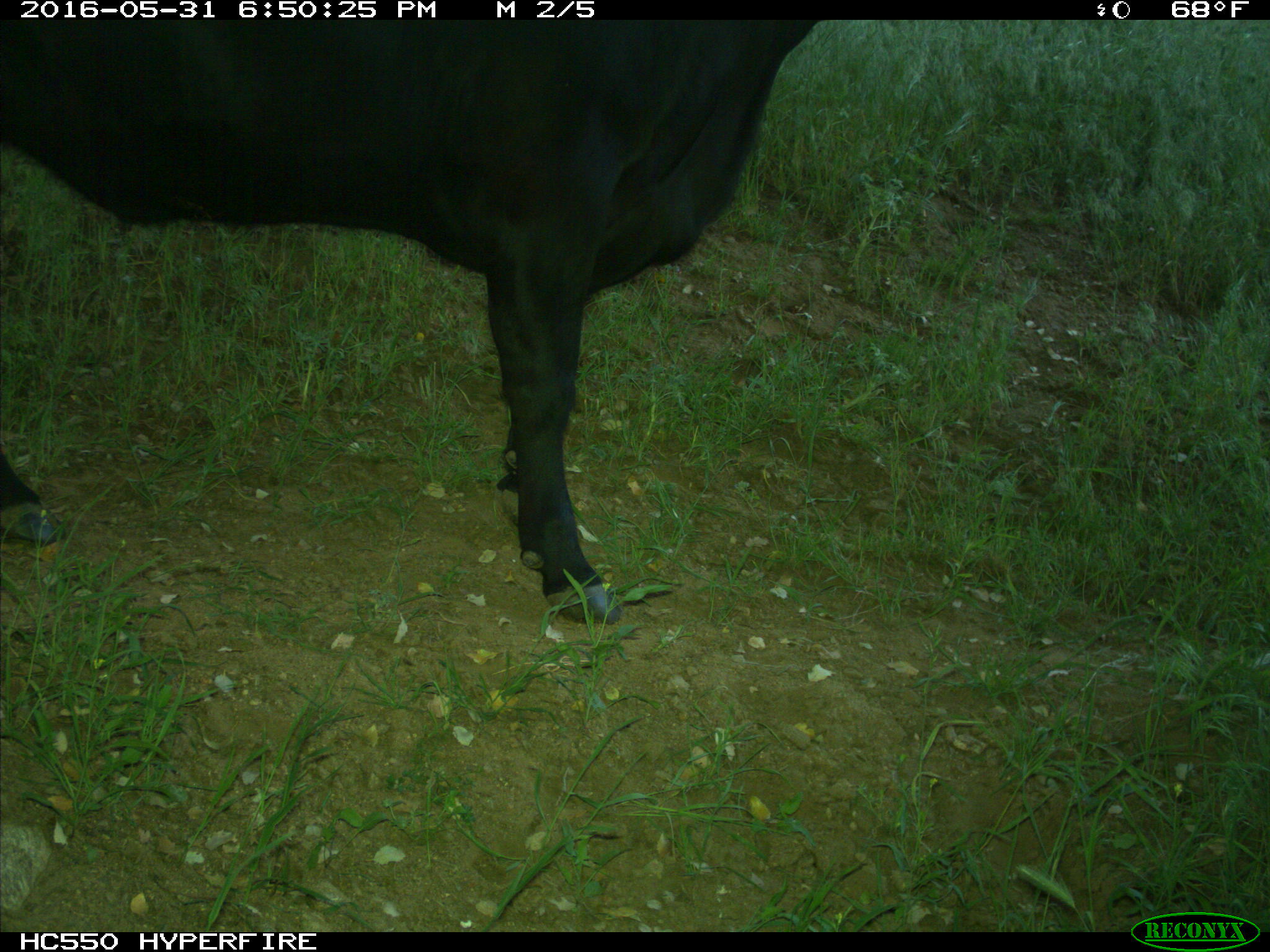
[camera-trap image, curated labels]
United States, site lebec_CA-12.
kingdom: Animalia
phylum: Chordata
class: Mammalia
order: Artiodactyla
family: Bovidae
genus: Bos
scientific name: Bos taurus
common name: domestic cow